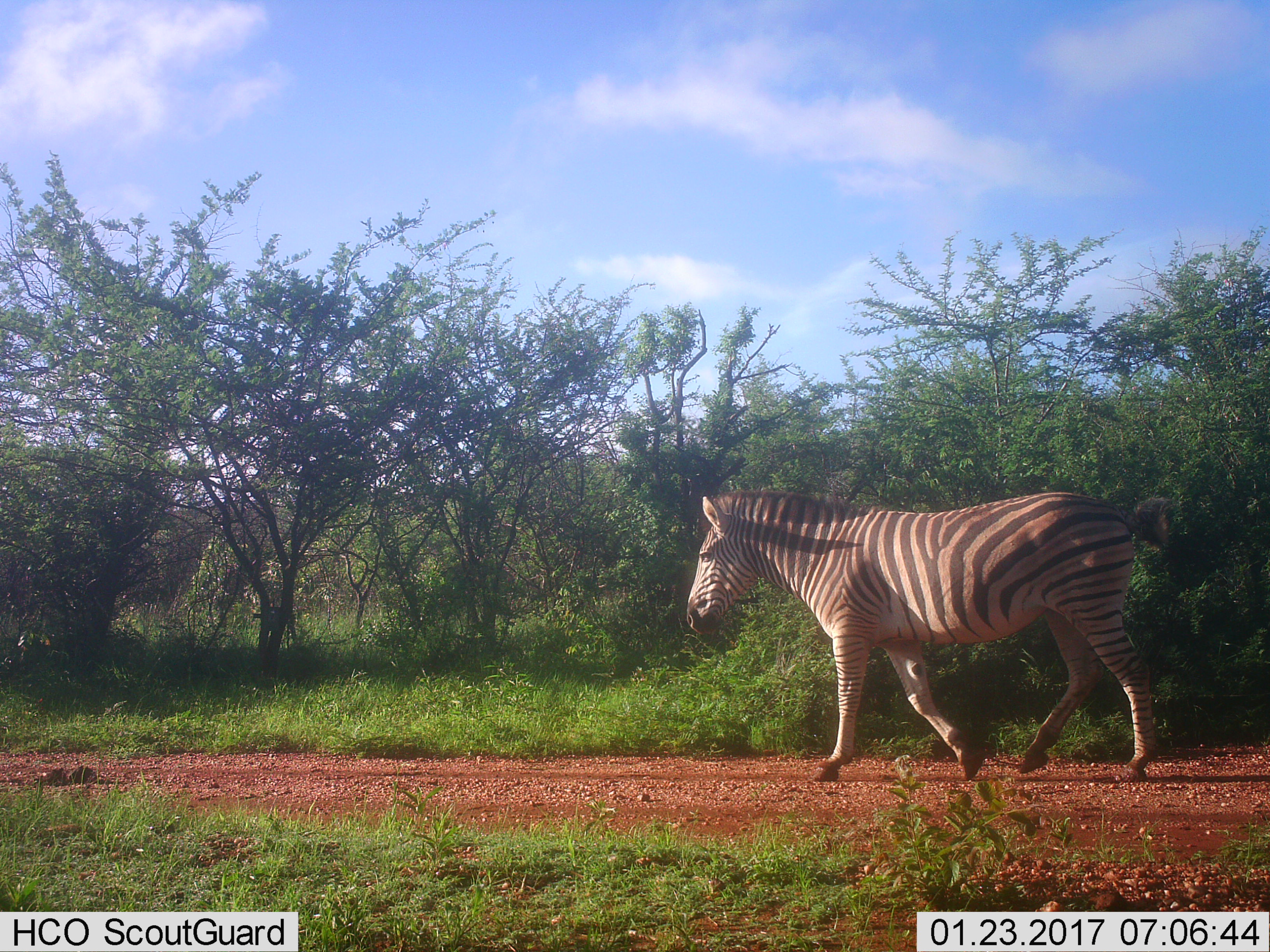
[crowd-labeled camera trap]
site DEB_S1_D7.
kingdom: Animalia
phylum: Chordata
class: Mammalia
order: Perissodactyla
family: Equidae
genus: Equus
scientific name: Equus quagga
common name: plains zebra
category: zebraplains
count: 1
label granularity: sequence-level